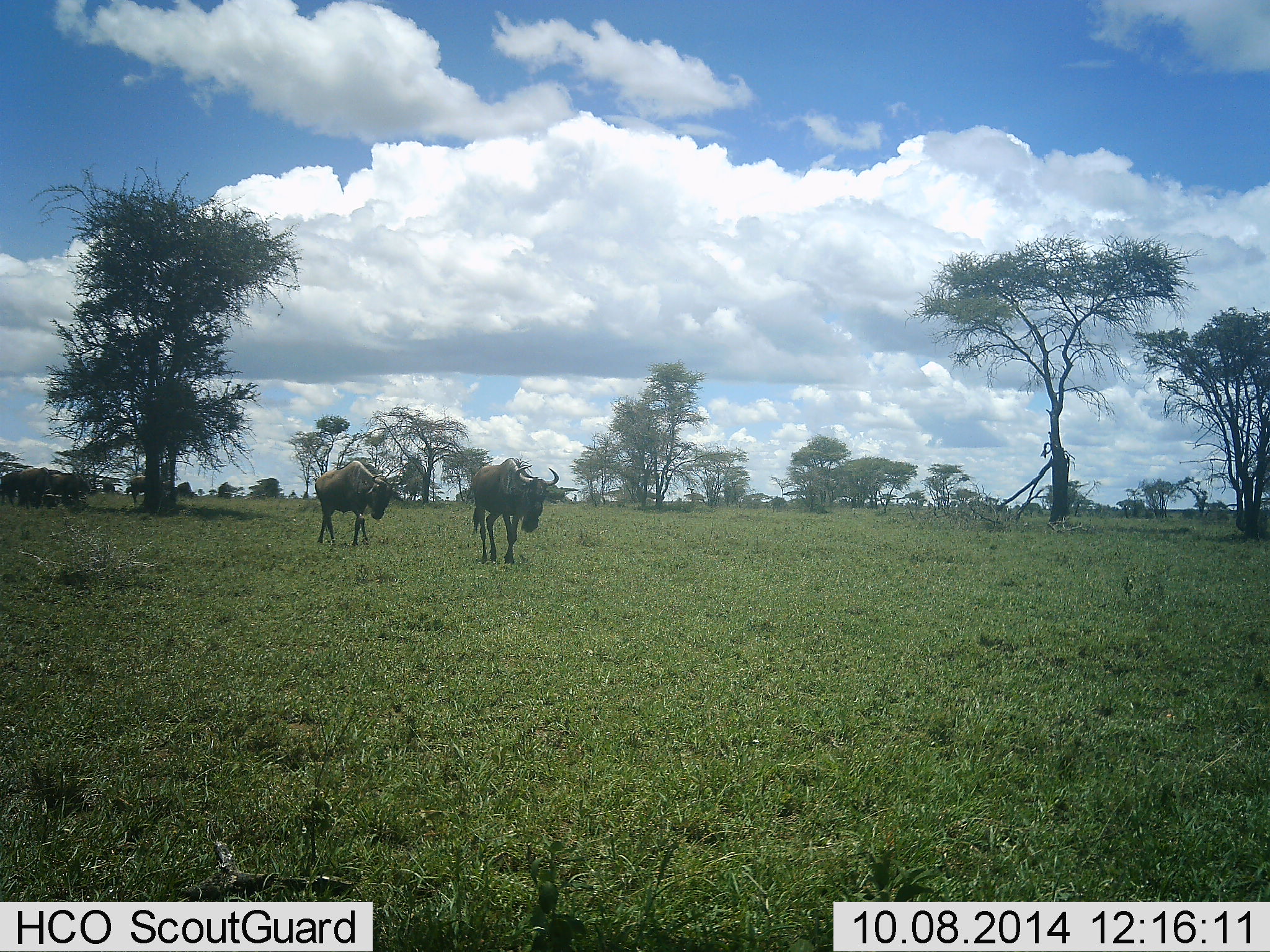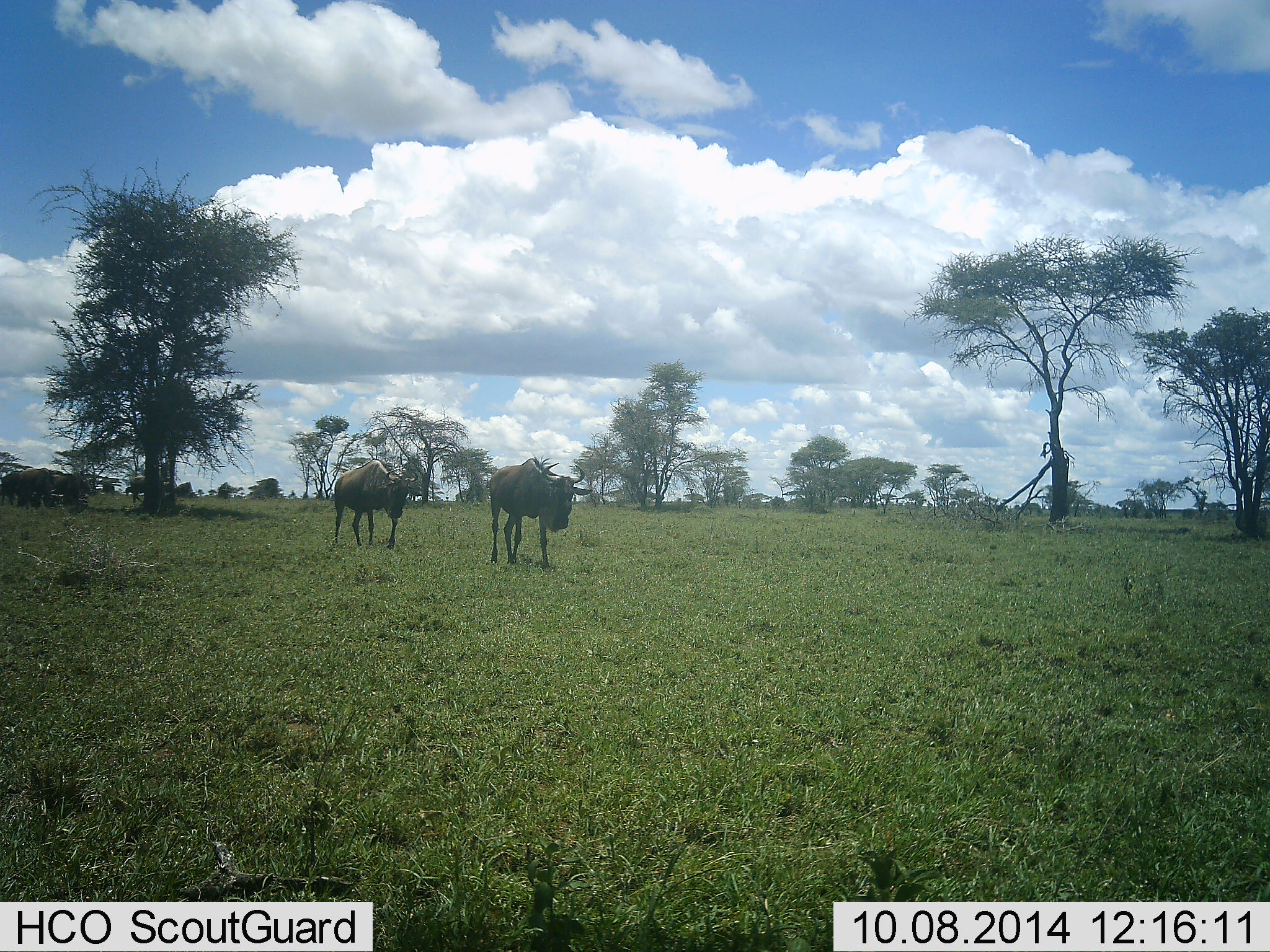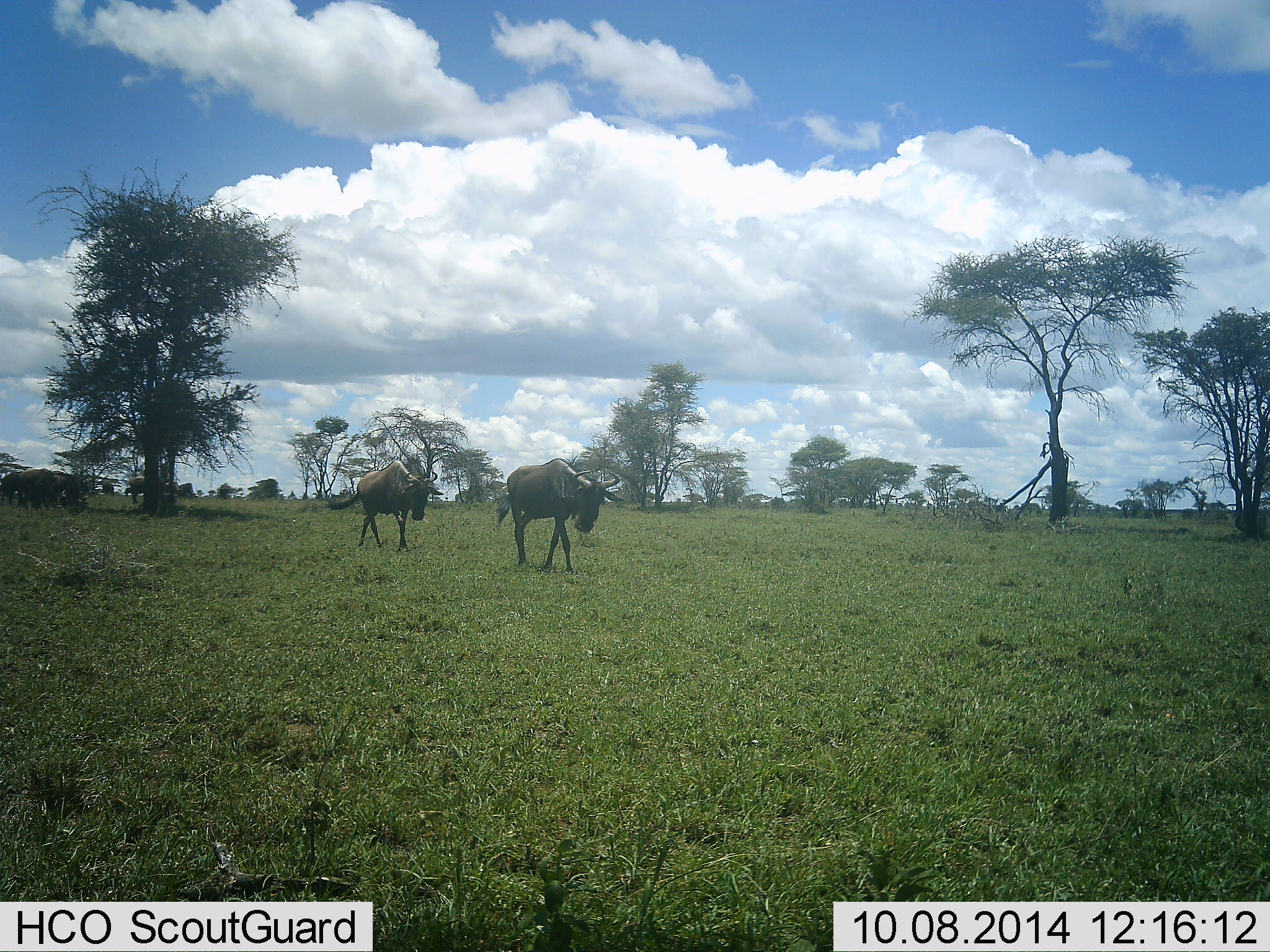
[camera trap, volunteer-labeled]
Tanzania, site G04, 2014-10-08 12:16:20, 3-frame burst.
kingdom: Animalia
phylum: Chordata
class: Mammalia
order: Artiodactyla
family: Bovidae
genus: Connochaetes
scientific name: Connochaetes taurinus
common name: blue wildebeest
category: wildebeest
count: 4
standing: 20%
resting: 0%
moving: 90%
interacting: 0%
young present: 0%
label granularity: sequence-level